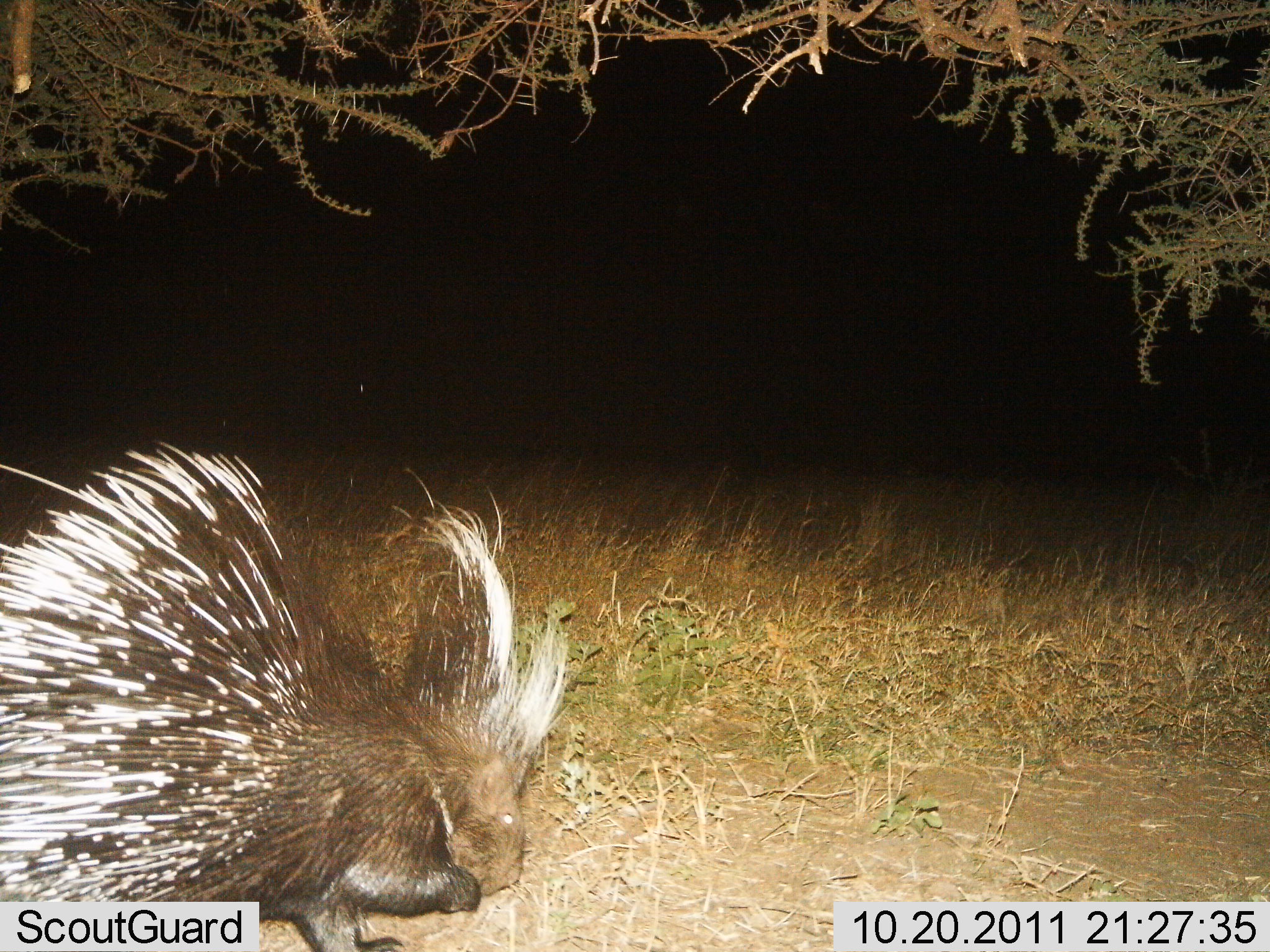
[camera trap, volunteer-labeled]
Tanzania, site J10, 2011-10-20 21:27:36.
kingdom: Animalia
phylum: Chordata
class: Mammalia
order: Rodentia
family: Hystricidae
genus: Hystrix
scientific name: Hystrix cristata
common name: crested porcupine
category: porcupine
Porcupine (crested porcupine) (Hystrix cristata), count 1. Behavior (volunteer vote fractions): standing 53%, resting 7%, moving 40%, interacting 0%. Young present (vote fraction): 0%. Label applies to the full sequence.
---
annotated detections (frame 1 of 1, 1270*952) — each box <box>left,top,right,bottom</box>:
animal: <box>1,443,570,952</box>